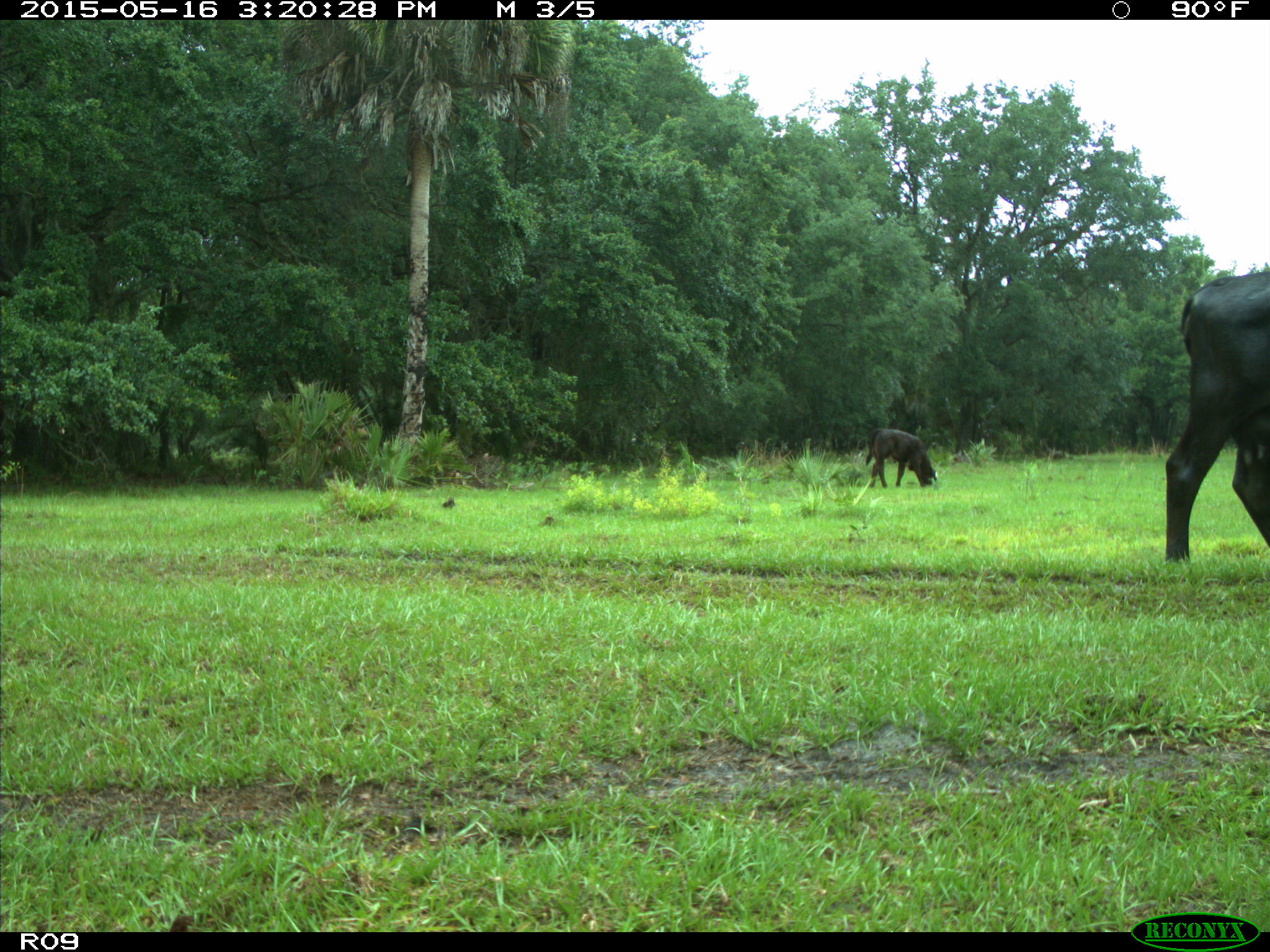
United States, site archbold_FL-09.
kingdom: Animalia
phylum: Chordata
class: Mammalia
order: Artiodactyla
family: Bovidae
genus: Bos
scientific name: Bos taurus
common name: domestic cow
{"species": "Bos taurus (domestic cow)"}